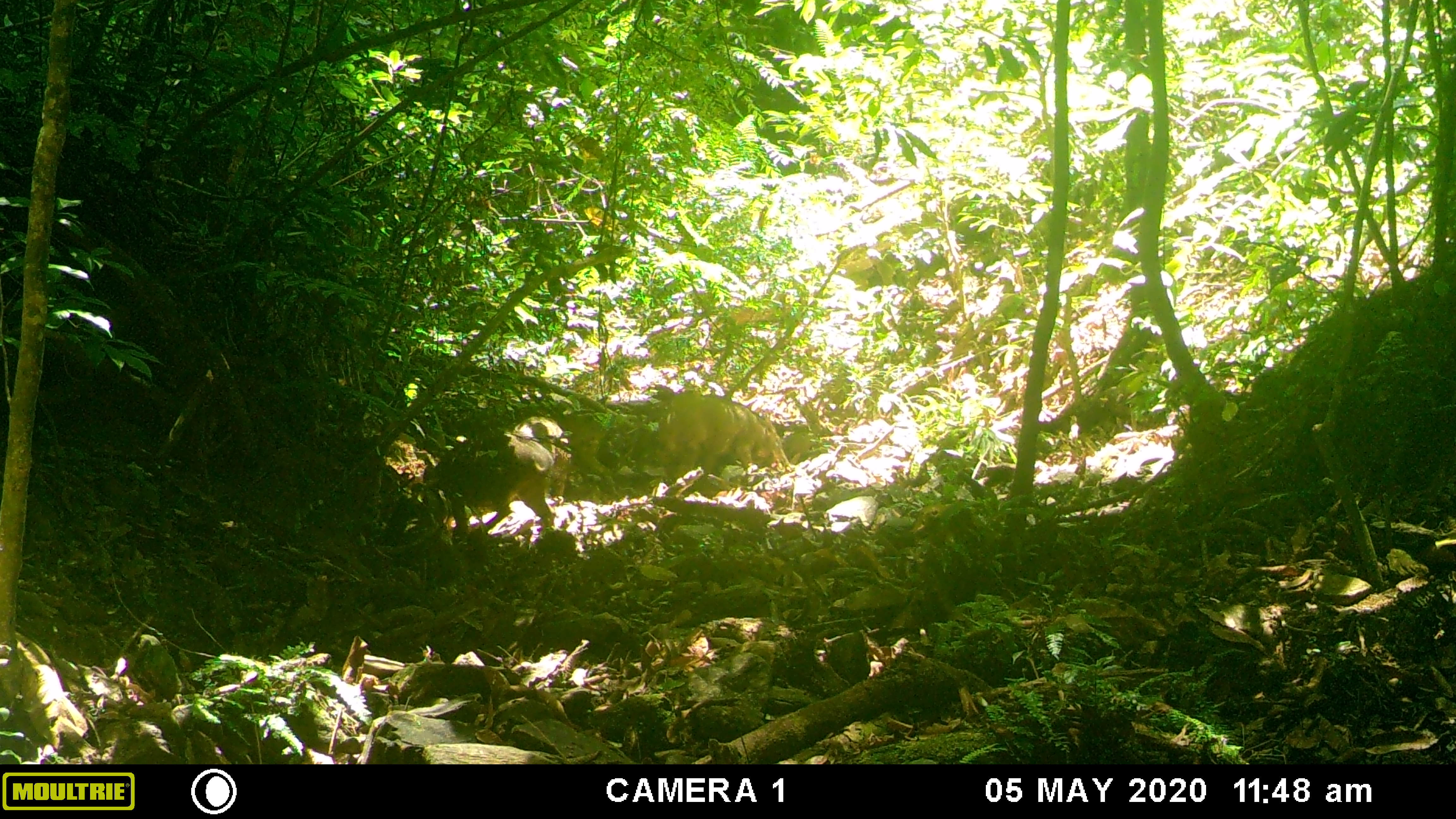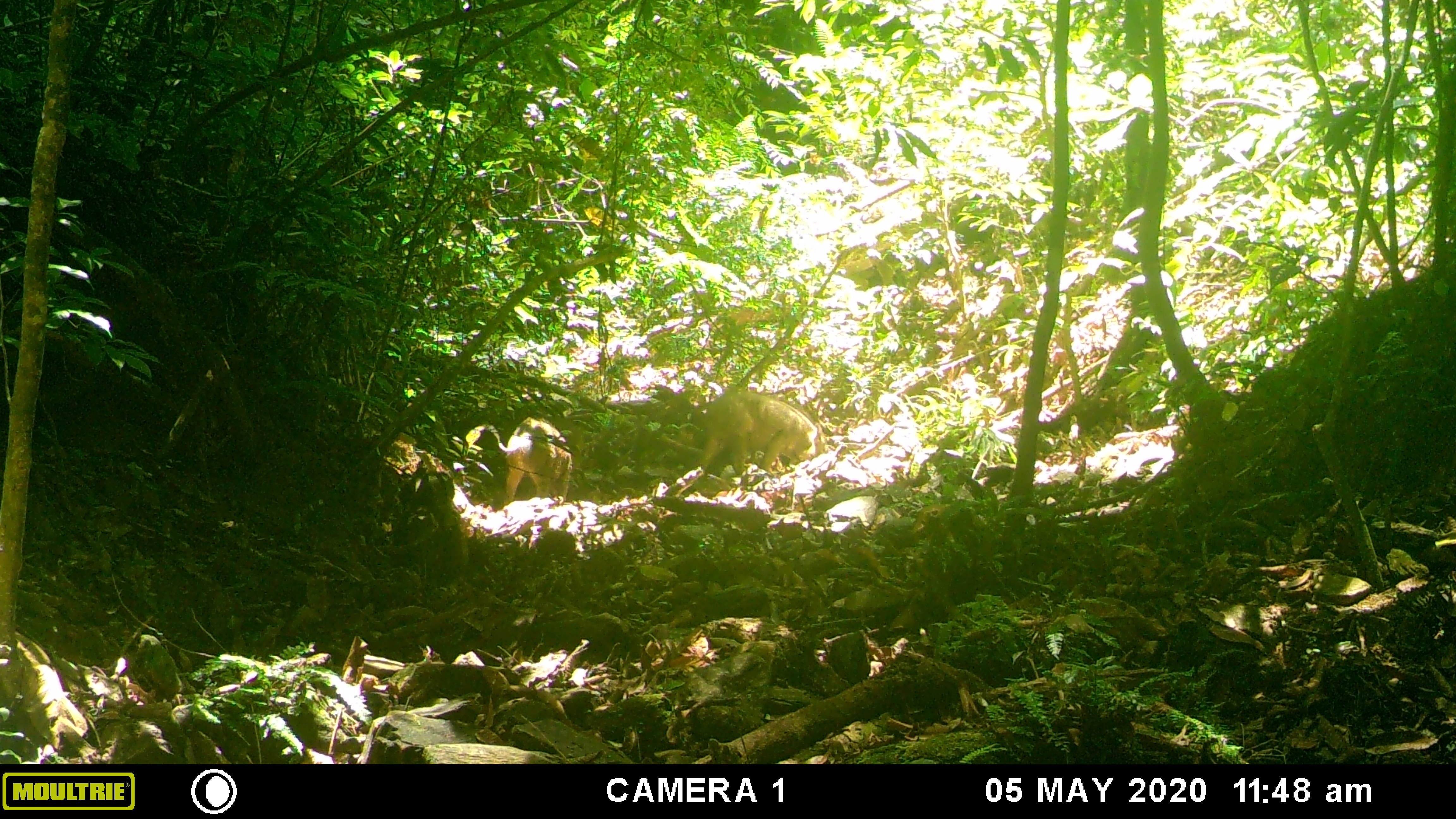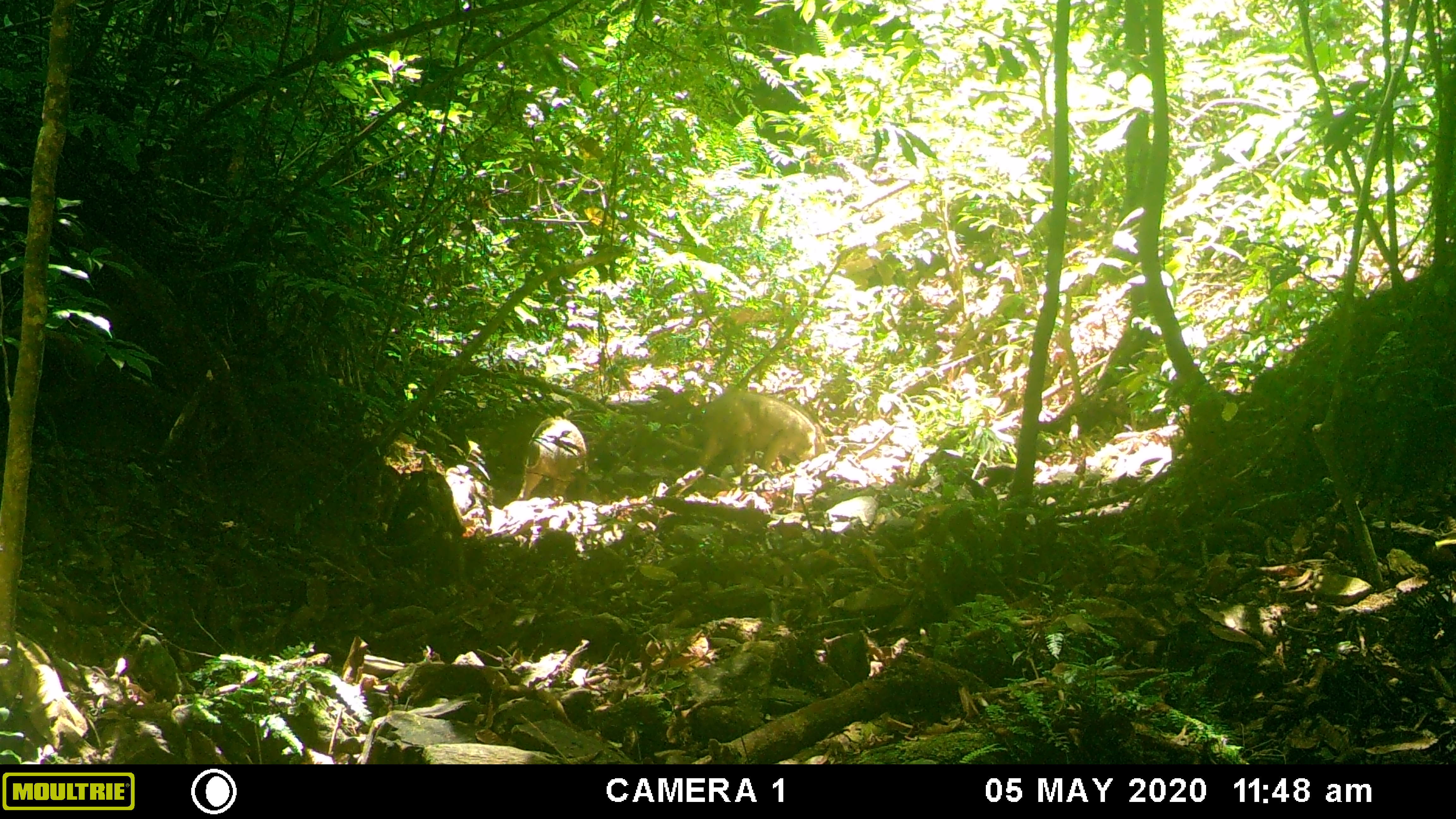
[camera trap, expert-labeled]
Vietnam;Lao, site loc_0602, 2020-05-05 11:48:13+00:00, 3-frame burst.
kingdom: Animalia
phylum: Chordata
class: Mammalia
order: Artiodactyla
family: Suidae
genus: Sus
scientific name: Sus scrofa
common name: eurasian wild pig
Eurasian wild pig (Sus scrofa). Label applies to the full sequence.